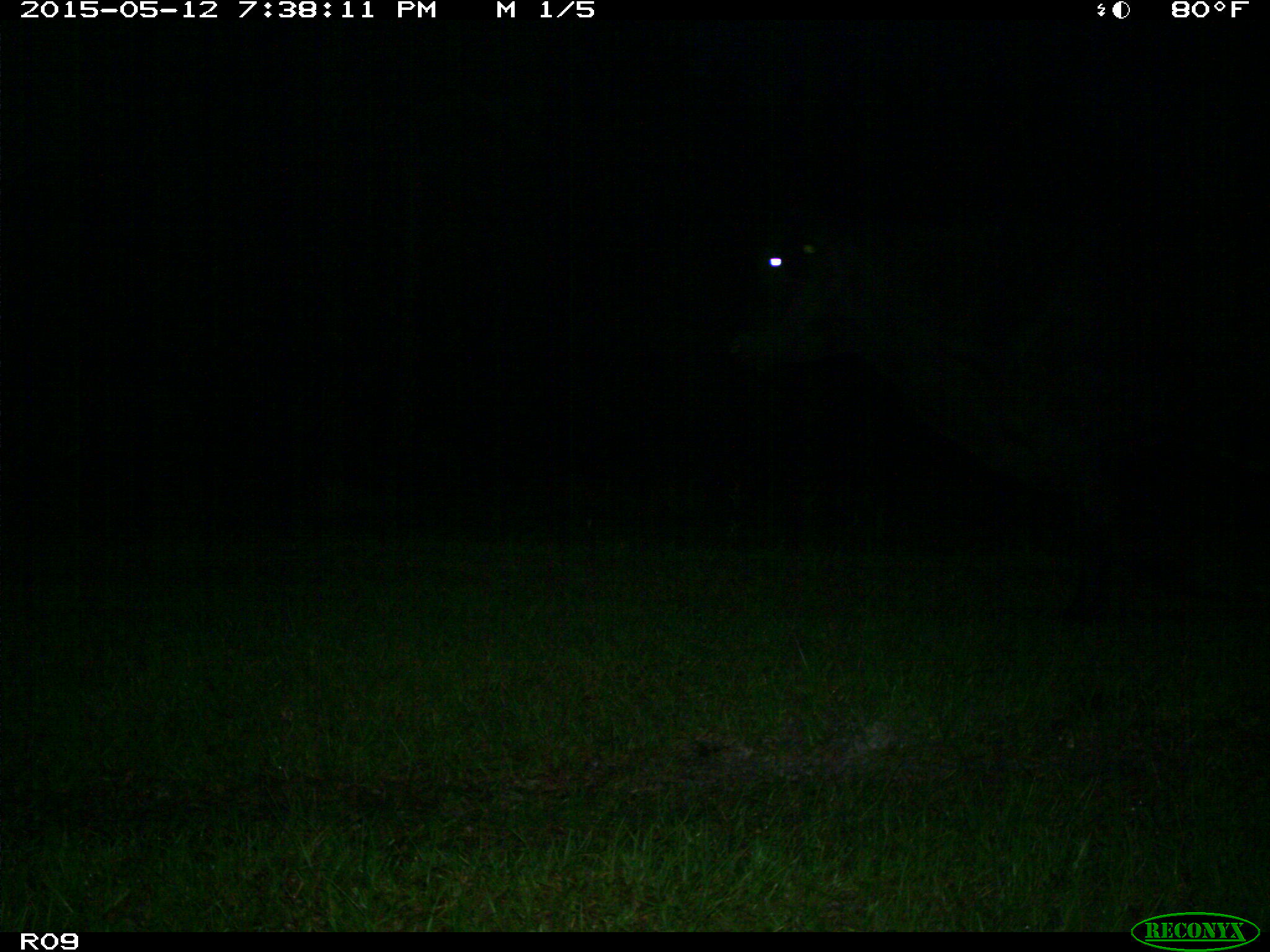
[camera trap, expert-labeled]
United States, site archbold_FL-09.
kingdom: Animalia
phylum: Chordata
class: Mammalia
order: Artiodactyla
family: Bovidae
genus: Bos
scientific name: Bos taurus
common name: domestic cow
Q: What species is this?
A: Bos taurus (domestic cow).